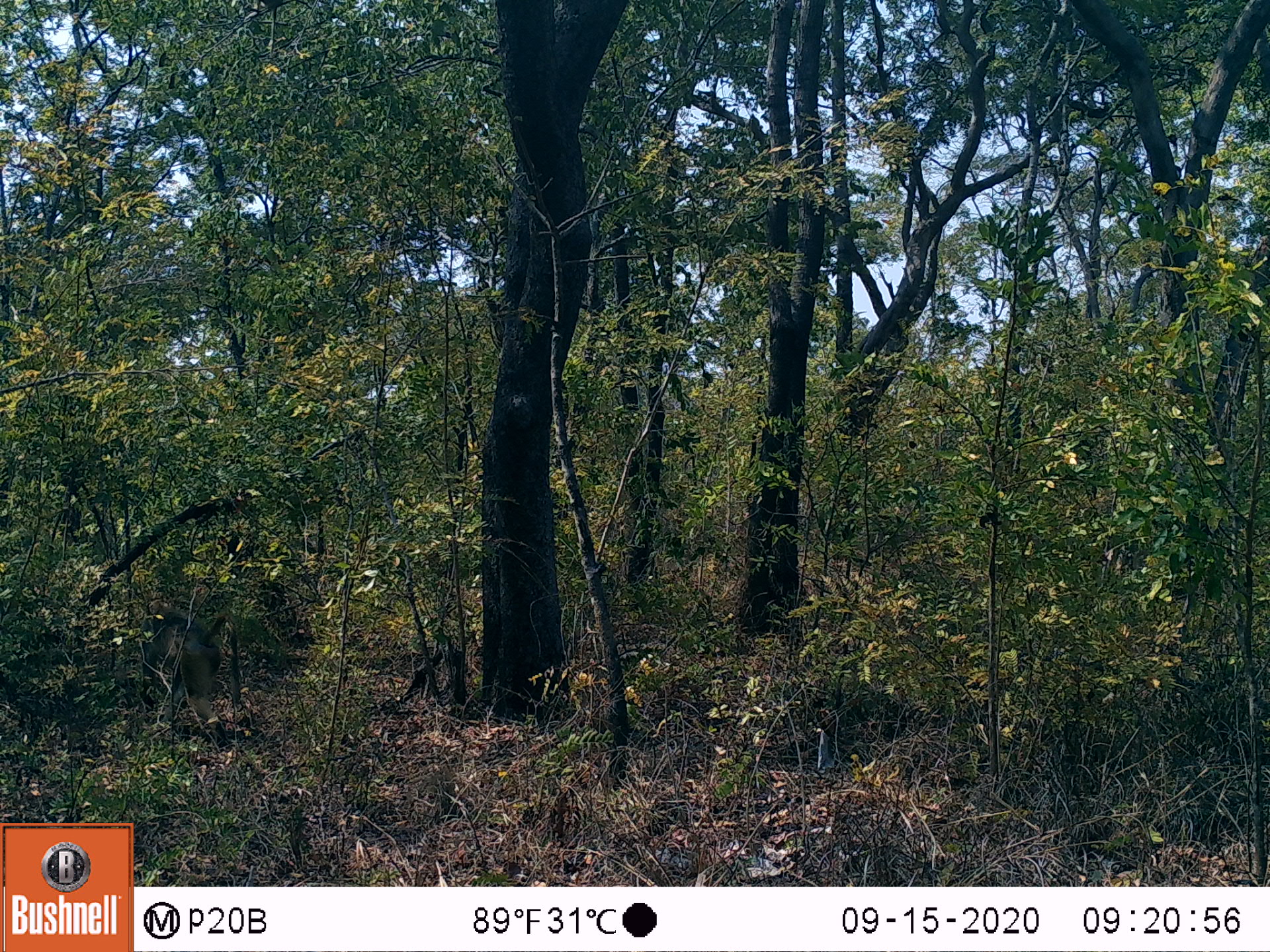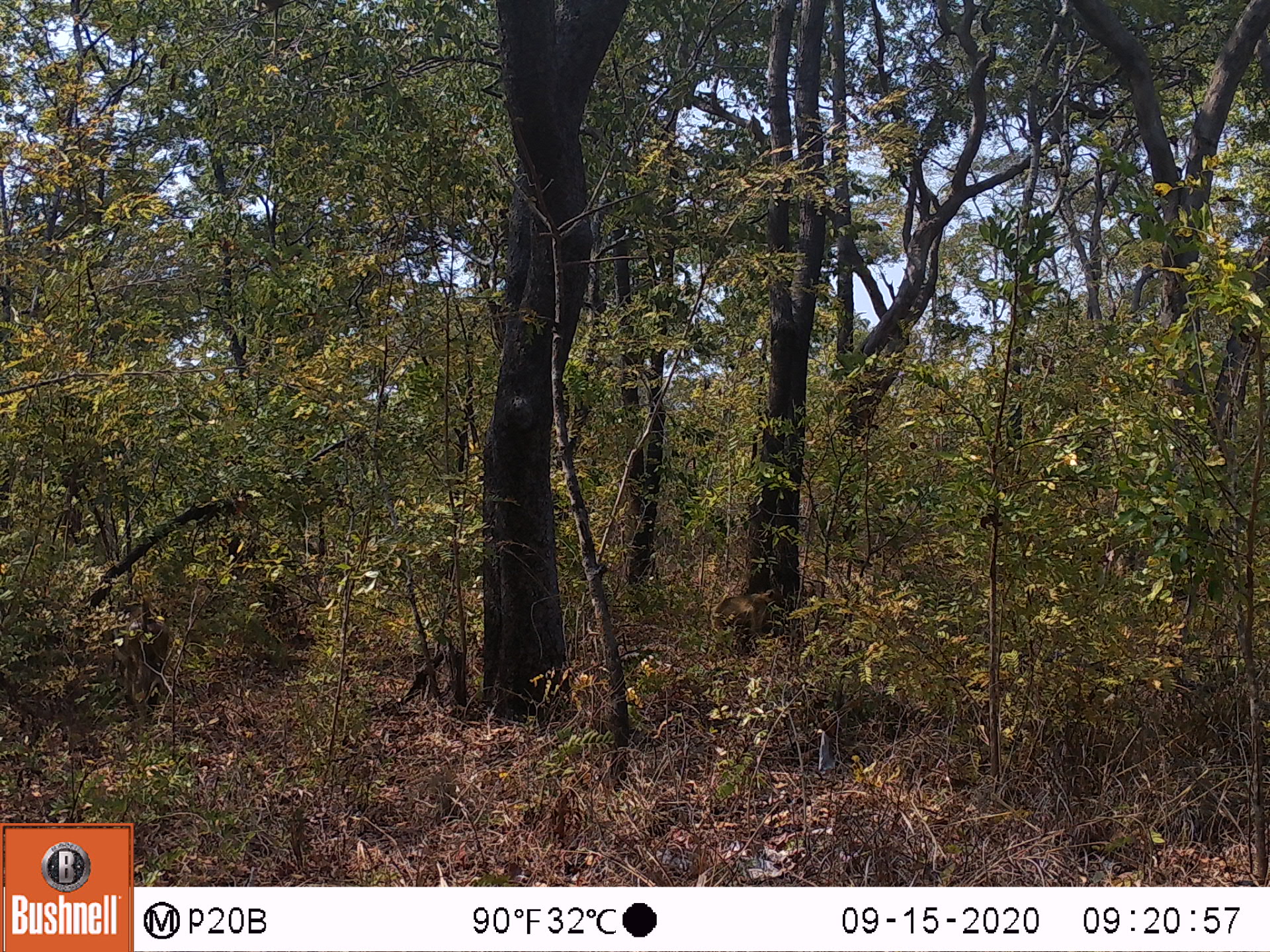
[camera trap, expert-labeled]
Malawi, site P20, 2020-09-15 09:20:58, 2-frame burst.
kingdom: Animalia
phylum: Chordata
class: Mammalia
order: Primates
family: Cercopithecidae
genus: Papio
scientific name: Papio cynocephalus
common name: yellow baboon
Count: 1.